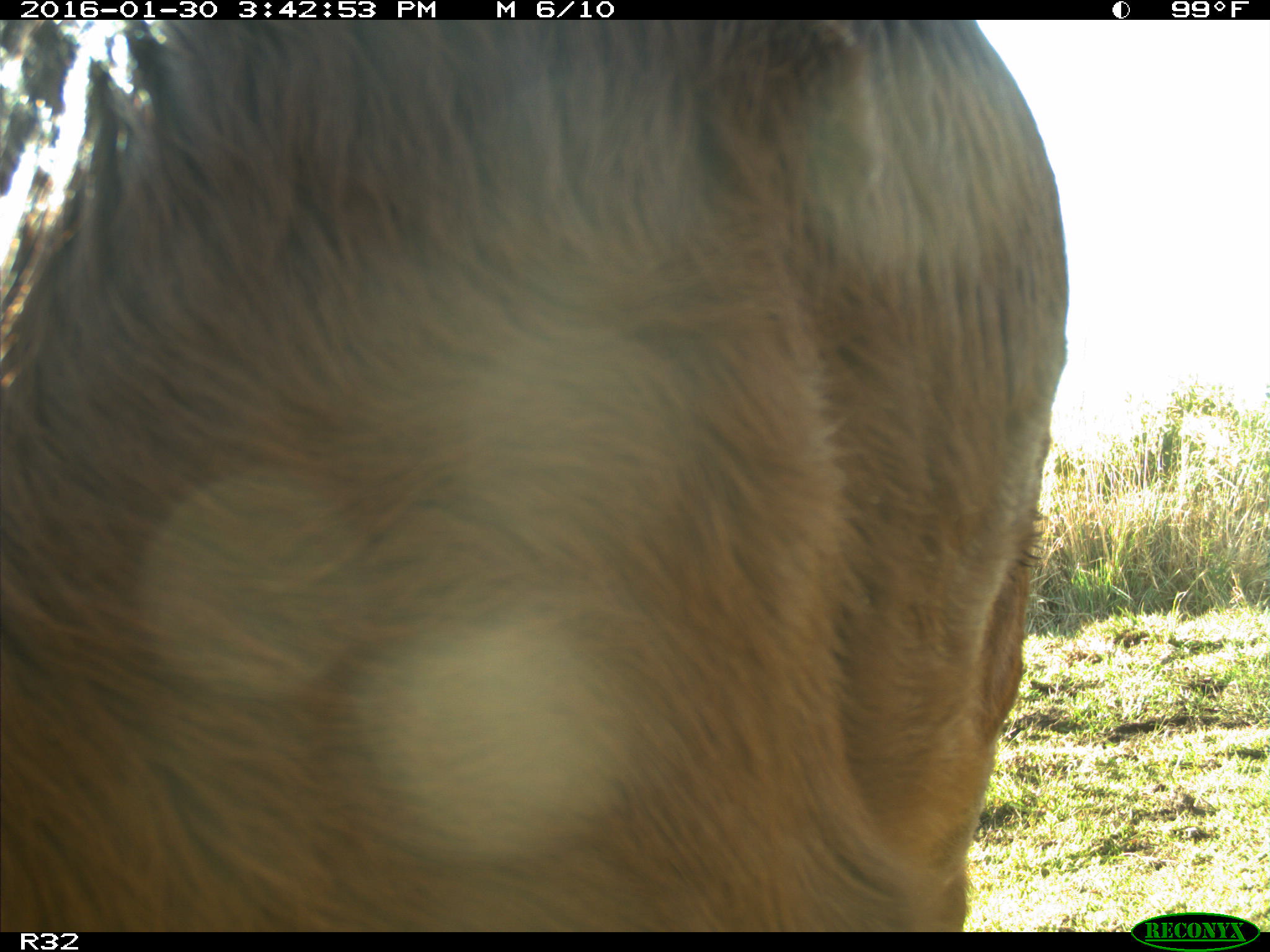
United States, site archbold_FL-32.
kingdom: Animalia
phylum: Chordata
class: Mammalia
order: Artiodactyla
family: Bovidae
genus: Bos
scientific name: Bos taurus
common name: domestic cow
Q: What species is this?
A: Bos taurus (domestic cow).